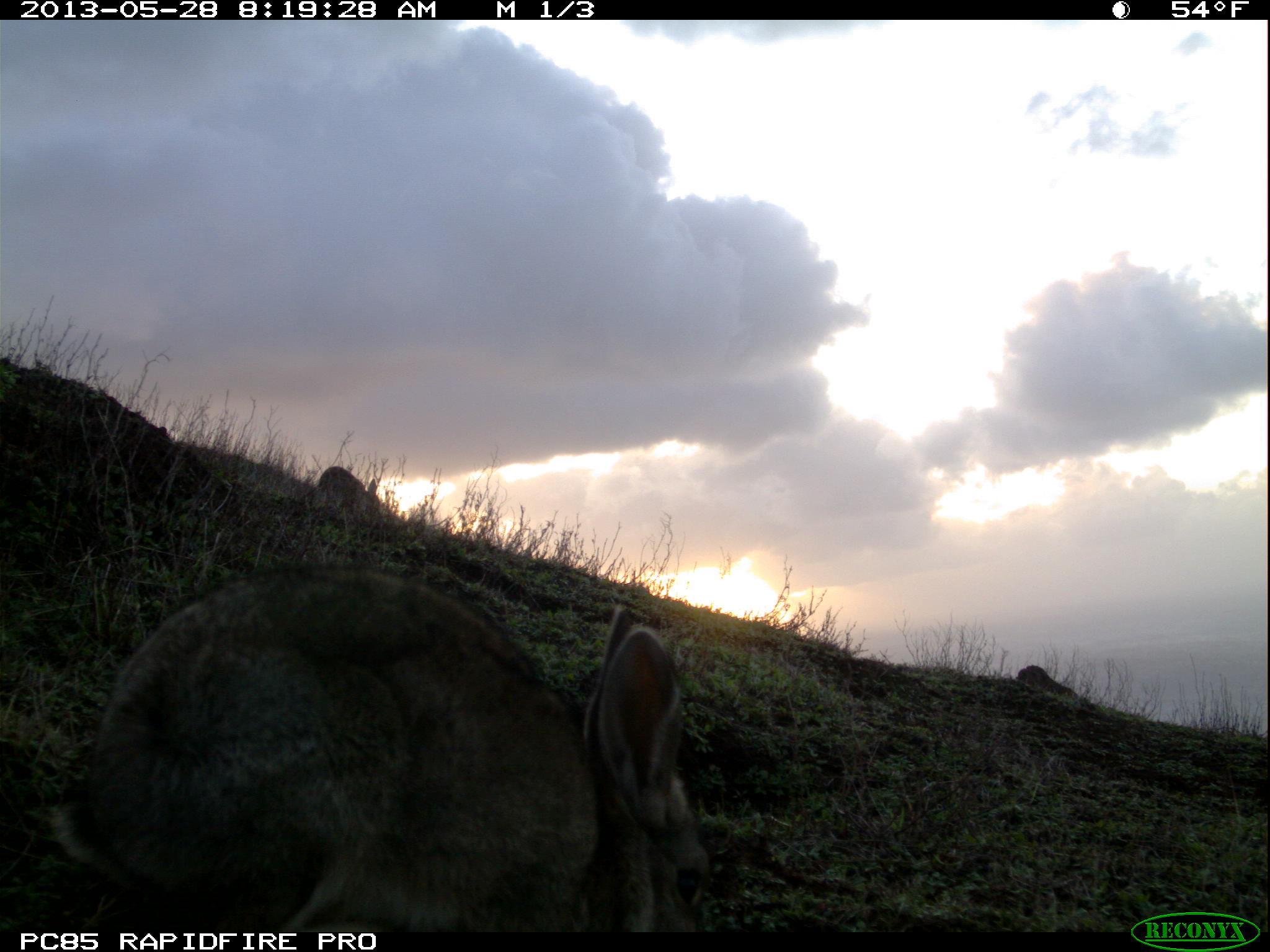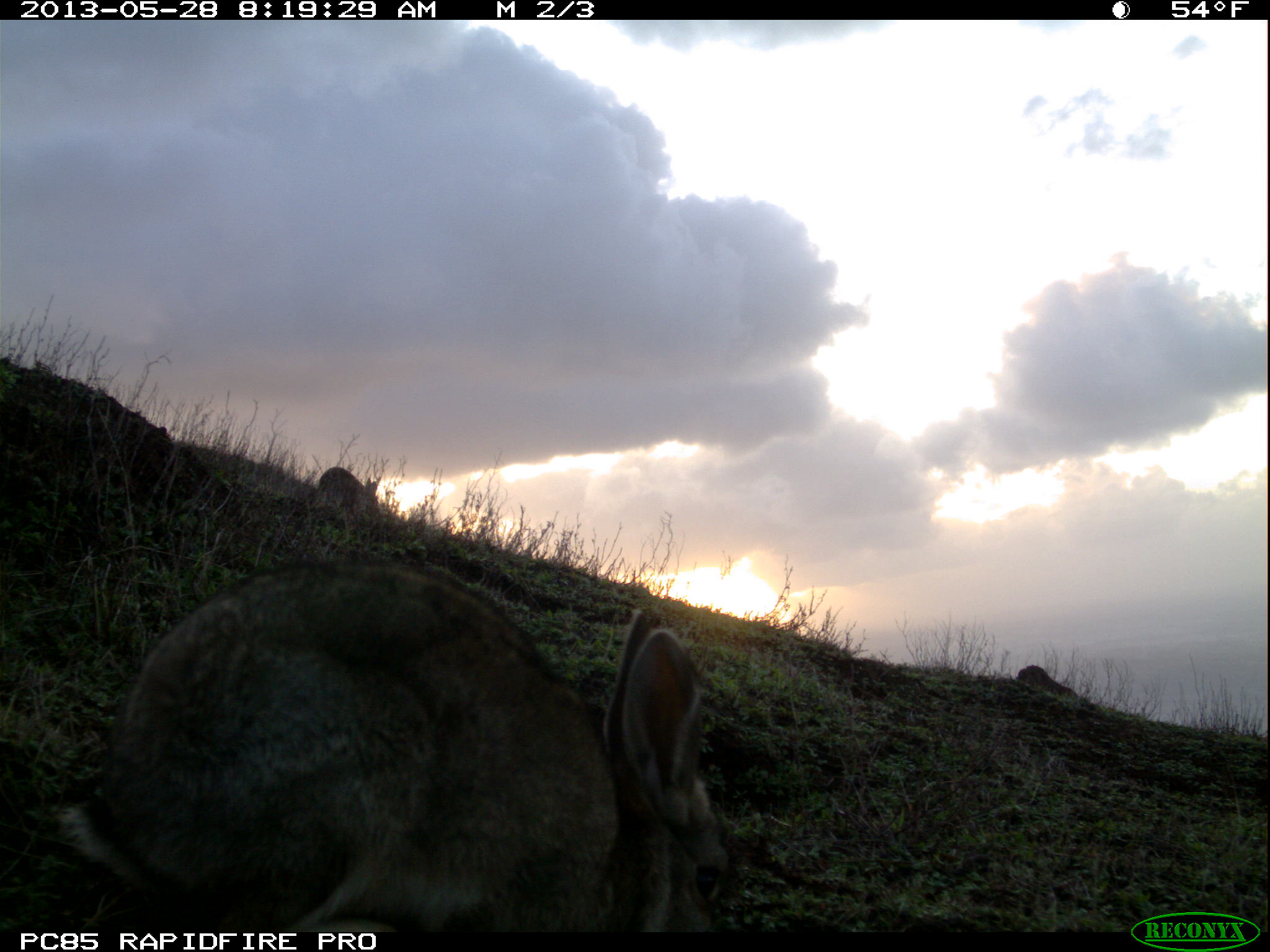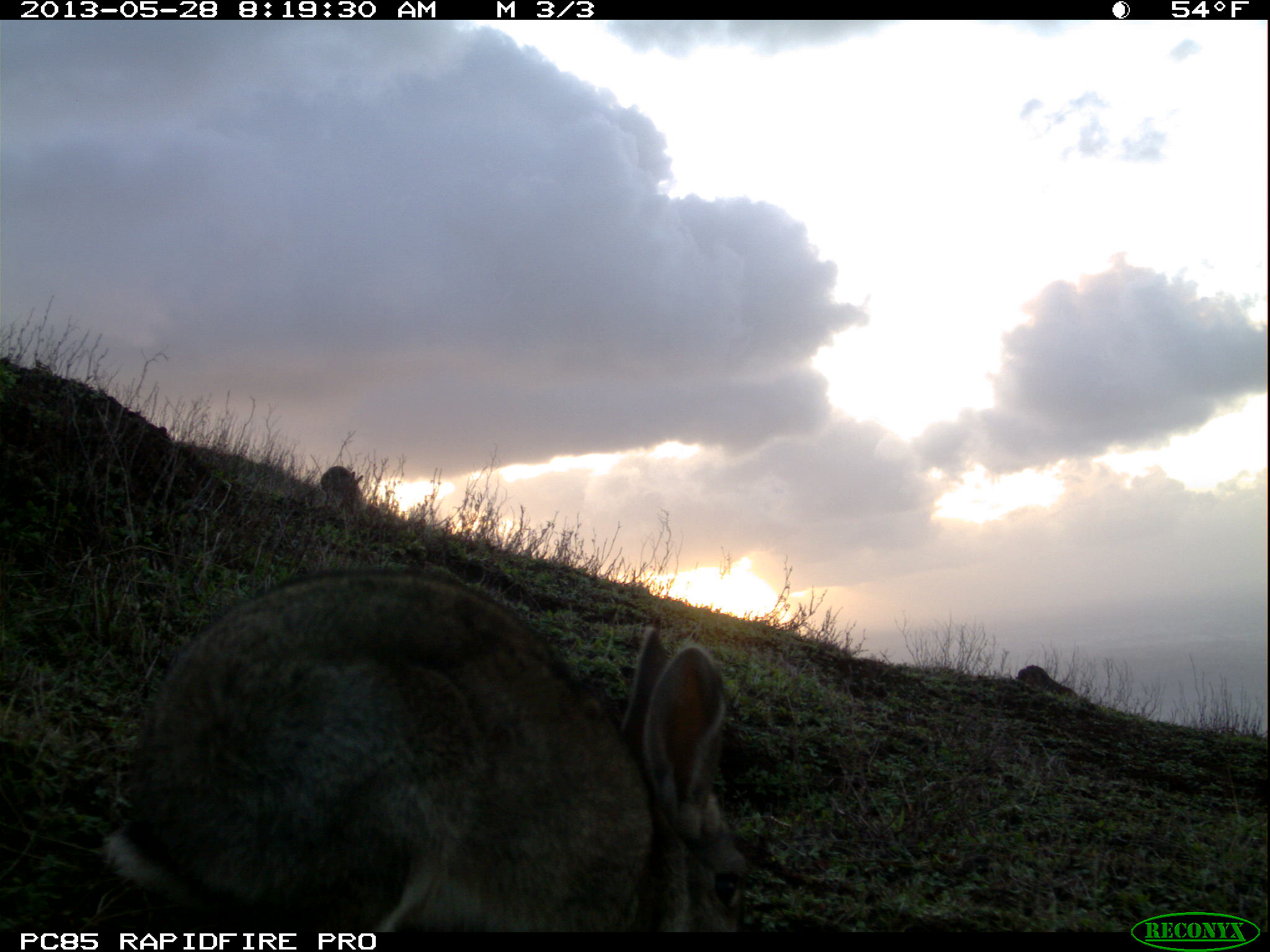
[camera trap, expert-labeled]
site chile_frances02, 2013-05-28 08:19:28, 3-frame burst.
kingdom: Animalia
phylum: Chordata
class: Mammalia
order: Lagomorpha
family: Leporidae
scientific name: Leporidae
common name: rabbits and hares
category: rabbit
Rabbit (rabbits and hares) (Leporidae).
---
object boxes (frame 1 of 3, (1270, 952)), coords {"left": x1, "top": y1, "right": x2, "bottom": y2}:
rabbit: {"left": 39, "top": 568, "right": 714, "bottom": 936}; {"left": 311, "top": 464, "right": 380, "bottom": 523}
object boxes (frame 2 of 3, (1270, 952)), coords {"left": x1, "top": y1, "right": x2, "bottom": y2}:
rabbit: {"left": 40, "top": 560, "right": 733, "bottom": 938}; {"left": 311, "top": 464, "right": 378, "bottom": 519}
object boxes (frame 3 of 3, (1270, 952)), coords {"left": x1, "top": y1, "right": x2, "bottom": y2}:
rabbit: {"left": 92, "top": 569, "right": 749, "bottom": 935}; {"left": 316, "top": 464, "right": 363, "bottom": 515}